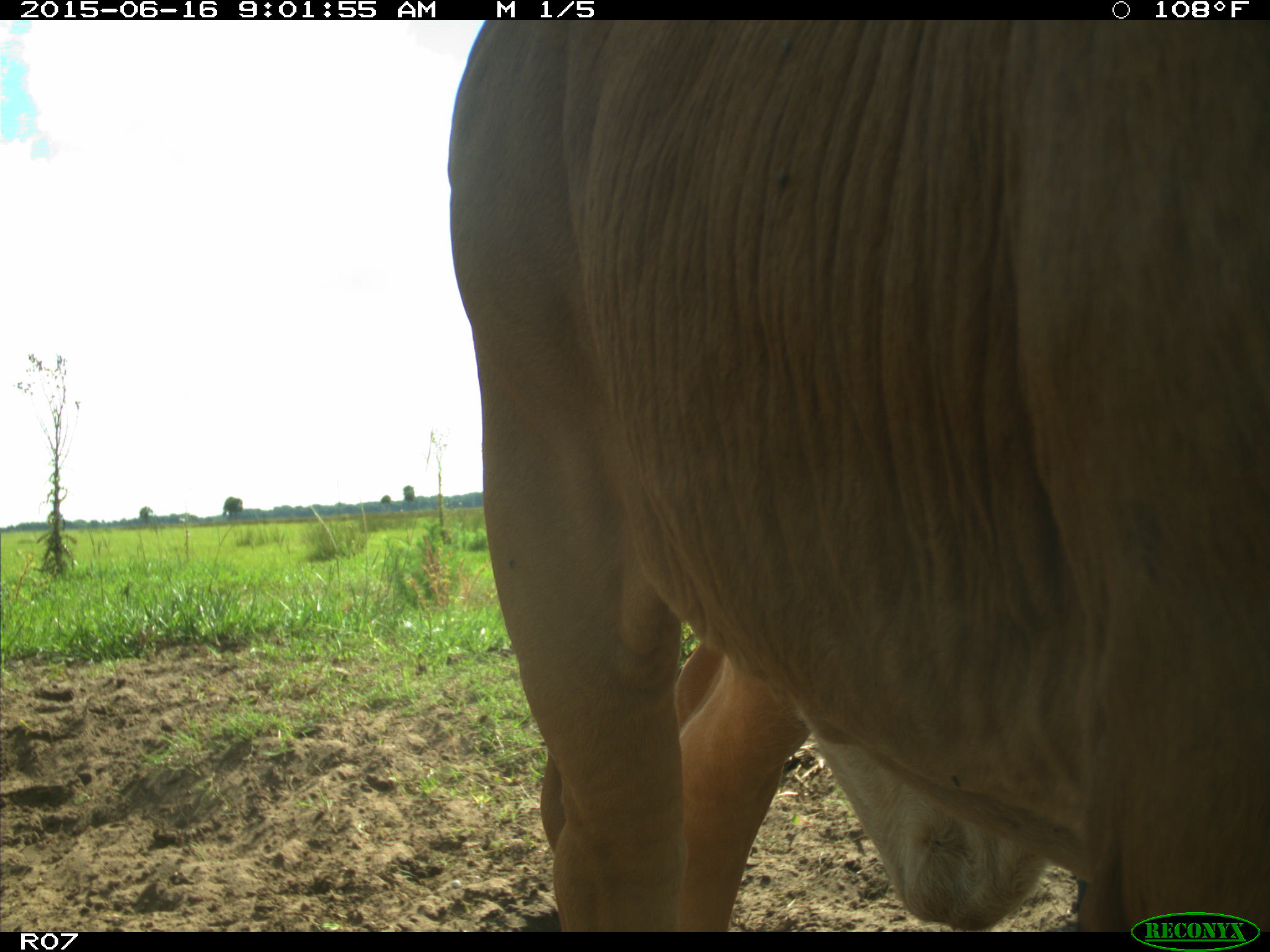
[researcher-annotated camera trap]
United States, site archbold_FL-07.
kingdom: Animalia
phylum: Chordata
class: Mammalia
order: Artiodactyla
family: Bovidae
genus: Bos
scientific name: Bos taurus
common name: domestic cow